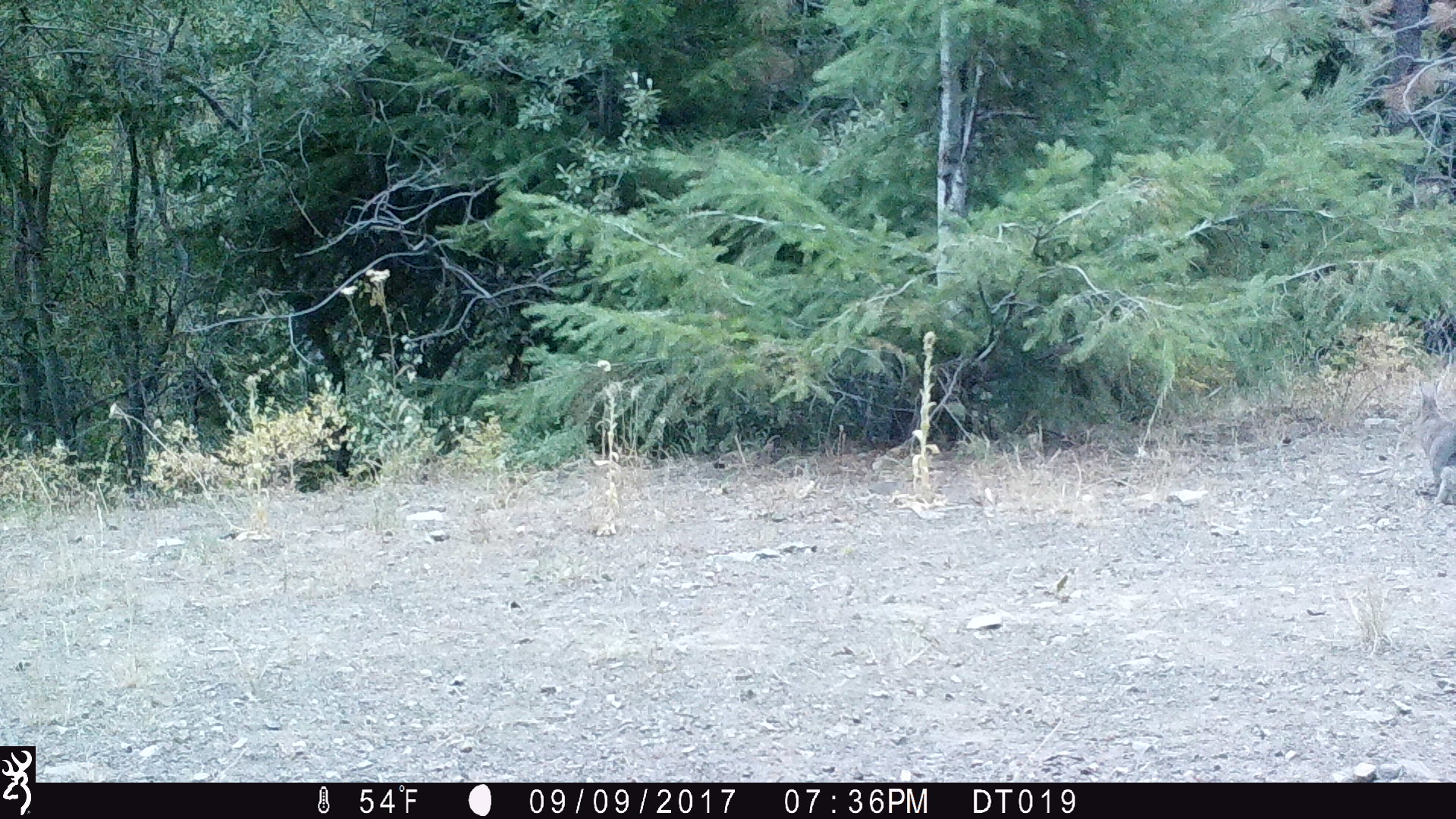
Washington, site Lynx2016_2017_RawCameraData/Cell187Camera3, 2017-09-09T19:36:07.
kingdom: Animalia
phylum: Chordata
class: Mammalia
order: Lagomorpha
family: Leporidae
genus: Lepus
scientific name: Lepus americanus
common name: snowshoe hare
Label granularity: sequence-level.